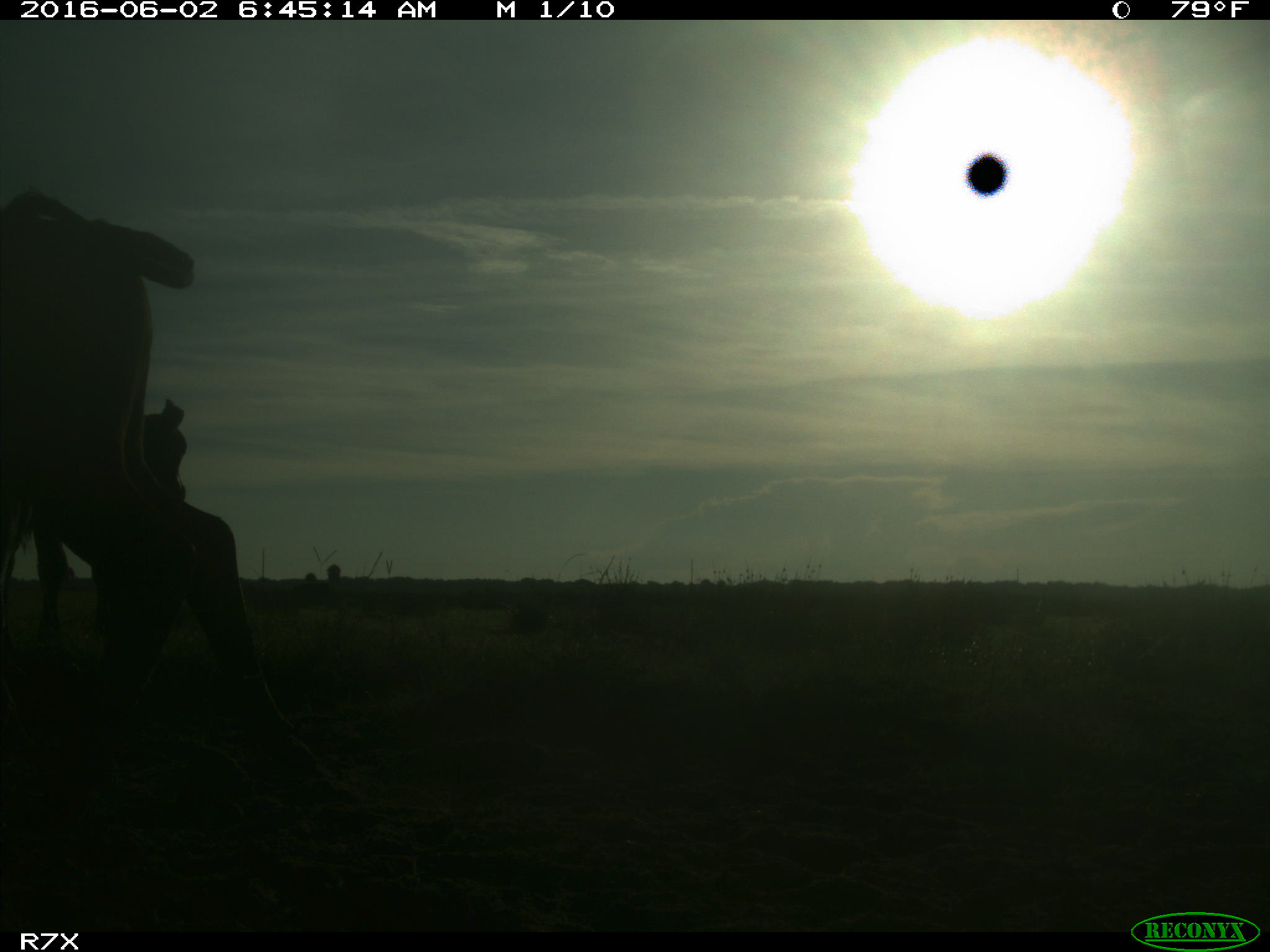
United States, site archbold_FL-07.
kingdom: Animalia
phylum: Chordata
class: Mammalia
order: Artiodactyla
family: Bovidae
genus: Bos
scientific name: Bos taurus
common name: domestic cow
Bos taurus (domestic cow).